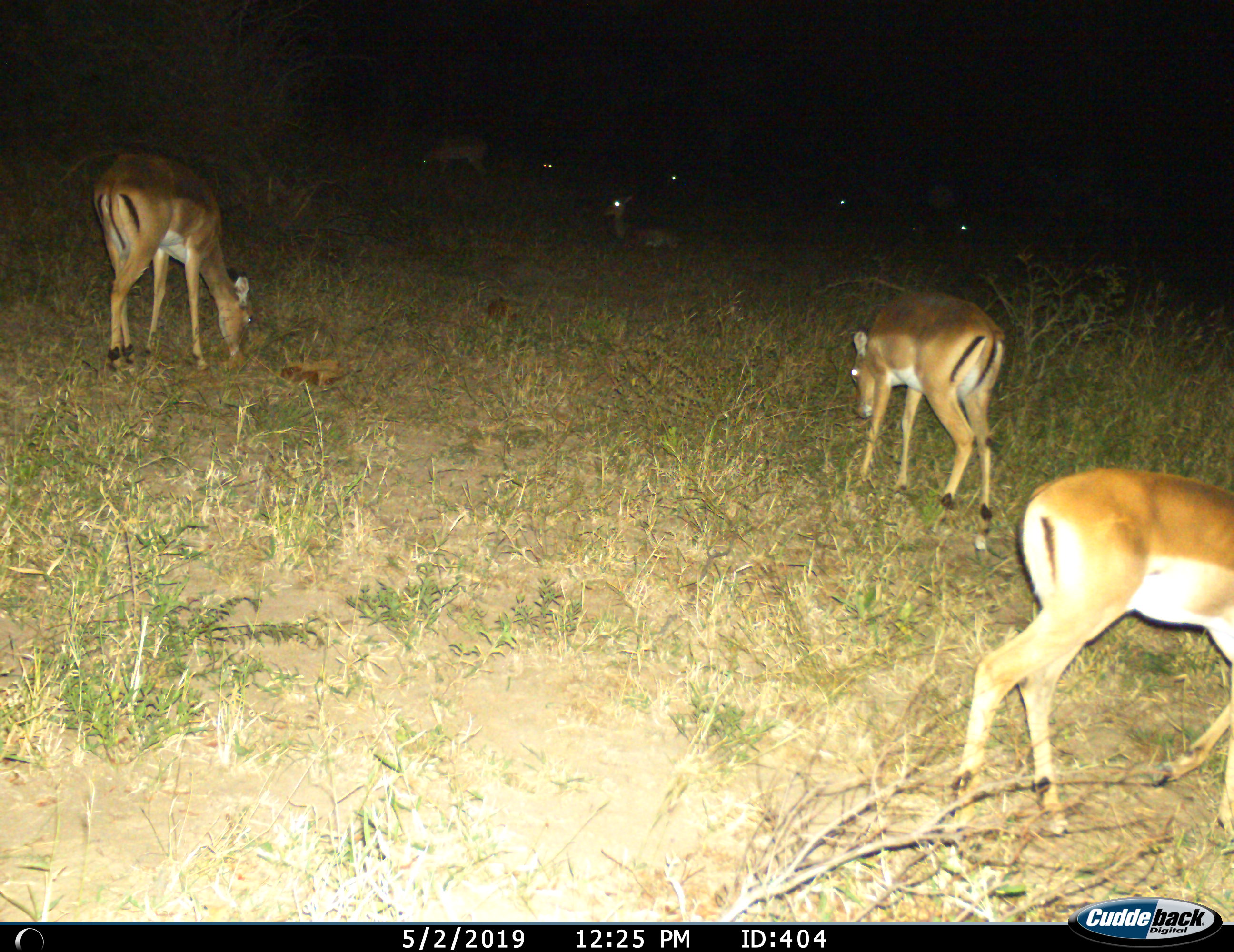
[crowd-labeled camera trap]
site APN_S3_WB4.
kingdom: Animalia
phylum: Chordata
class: Mammalia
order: Artiodactyla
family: Bovidae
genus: Aepyceros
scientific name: Aepyceros melampus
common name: impala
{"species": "impala (Aepyceros melampus)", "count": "6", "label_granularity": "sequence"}